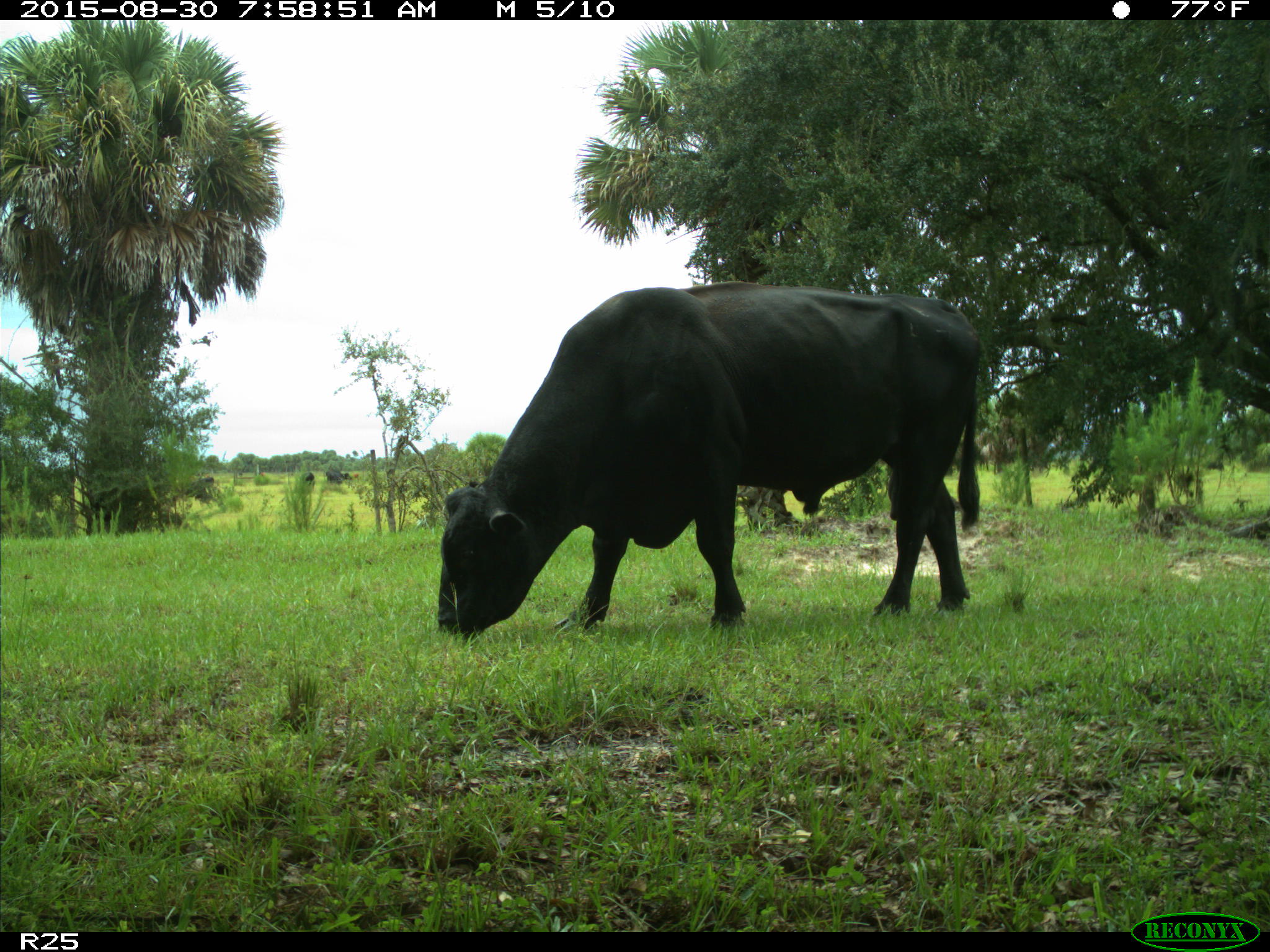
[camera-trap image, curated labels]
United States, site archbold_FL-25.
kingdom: Animalia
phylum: Chordata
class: Mammalia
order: Artiodactyla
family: Bovidae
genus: Bos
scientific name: Bos taurus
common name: domestic cow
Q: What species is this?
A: Bos taurus (domestic cow).